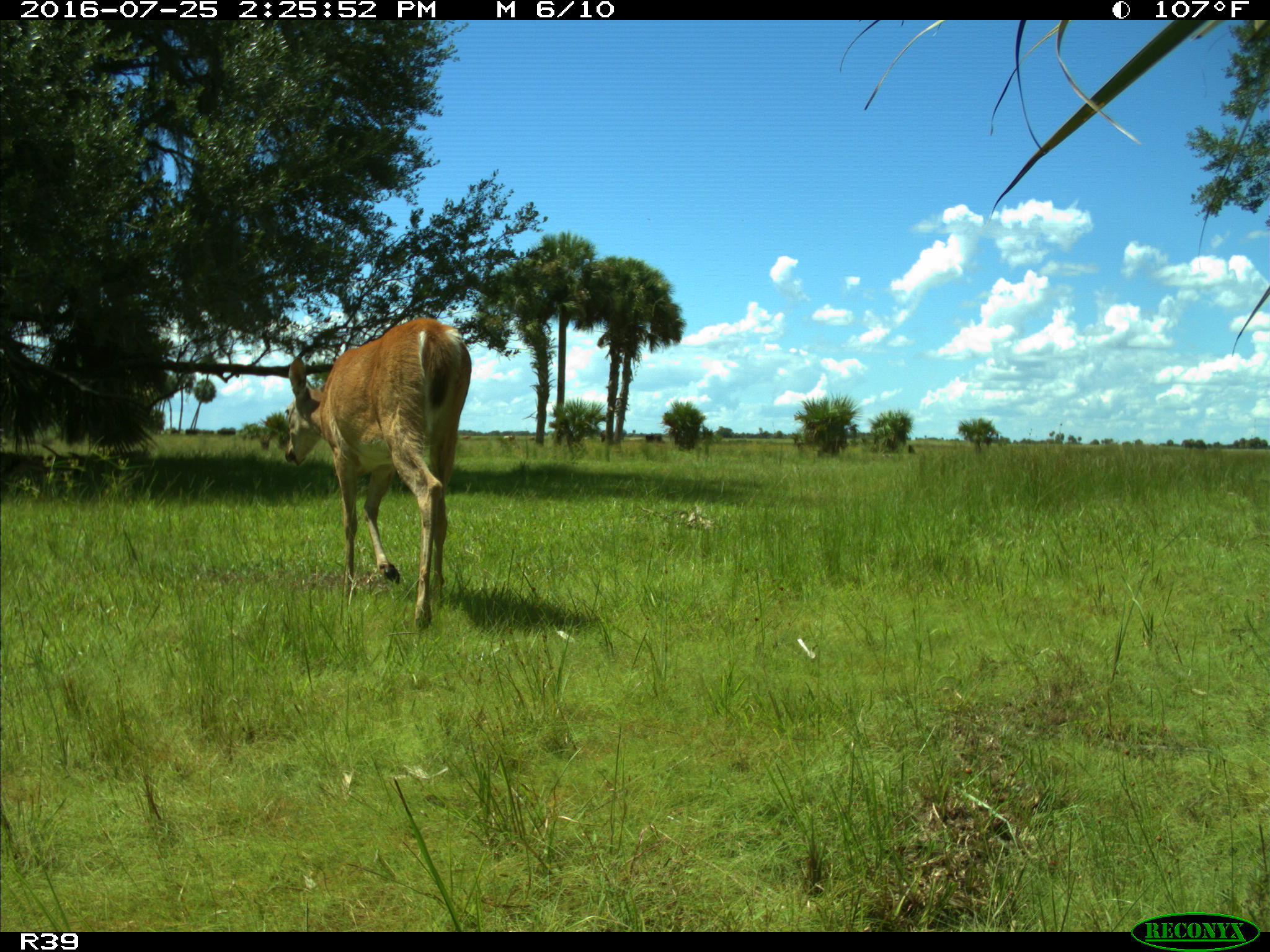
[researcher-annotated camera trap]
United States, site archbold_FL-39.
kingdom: Animalia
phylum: Chordata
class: Mammalia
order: Artiodactyla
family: Cervidae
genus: Odocoileus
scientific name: Odocoileus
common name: deer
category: unidentified deer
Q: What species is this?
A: Unidentified deer (deer) (Odocoileus).